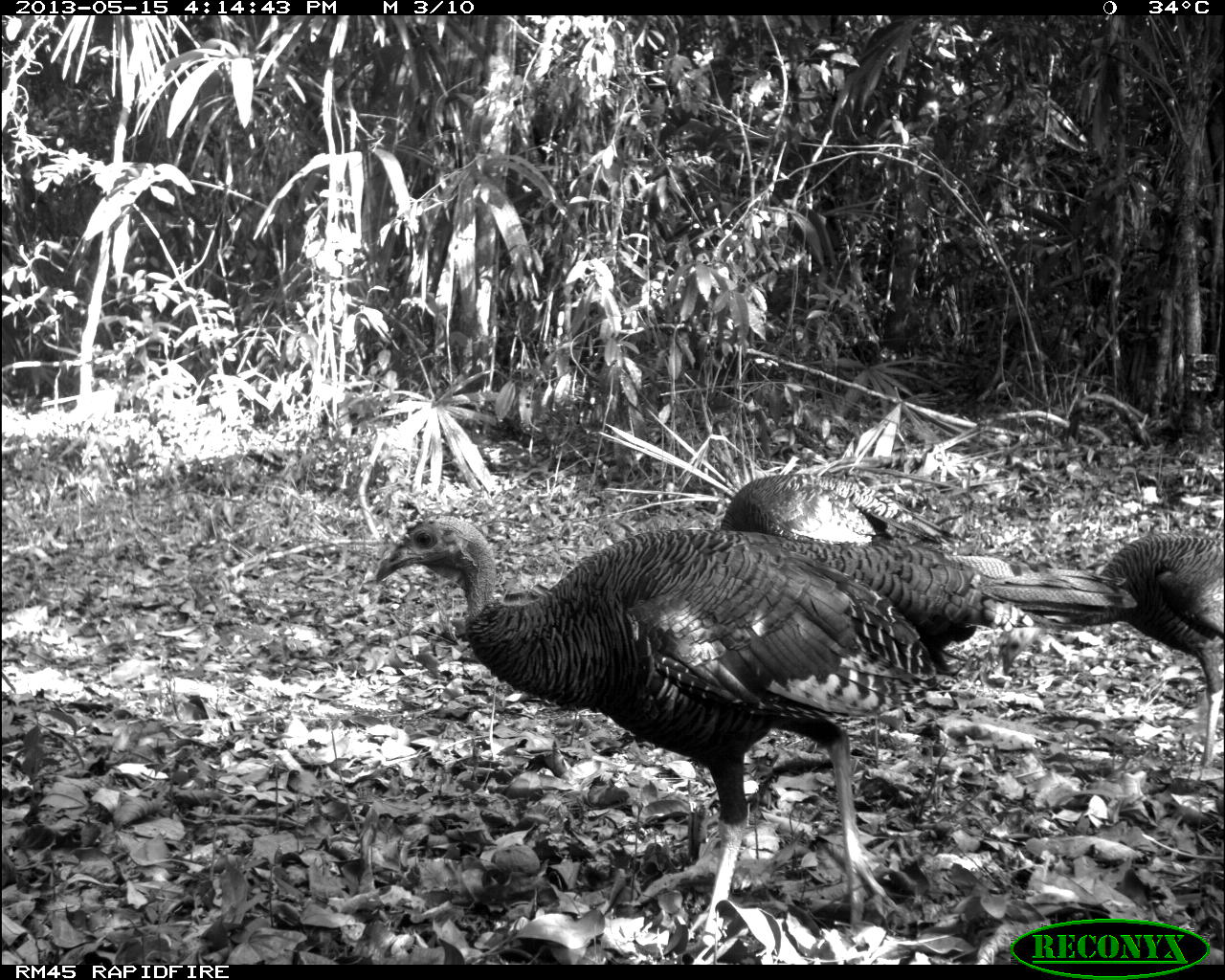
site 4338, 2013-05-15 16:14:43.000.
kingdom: Animalia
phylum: Chordata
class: Aves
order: Galliformes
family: Phasianidae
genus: Meleagris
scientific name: Meleagris ocellata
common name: ocellated turkey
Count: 4.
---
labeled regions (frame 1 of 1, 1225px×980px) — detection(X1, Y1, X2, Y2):
meleagris ocellata: detection(373, 514, 1139, 945); detection(1098, 532, 1225, 780); detection(720, 473, 955, 556)